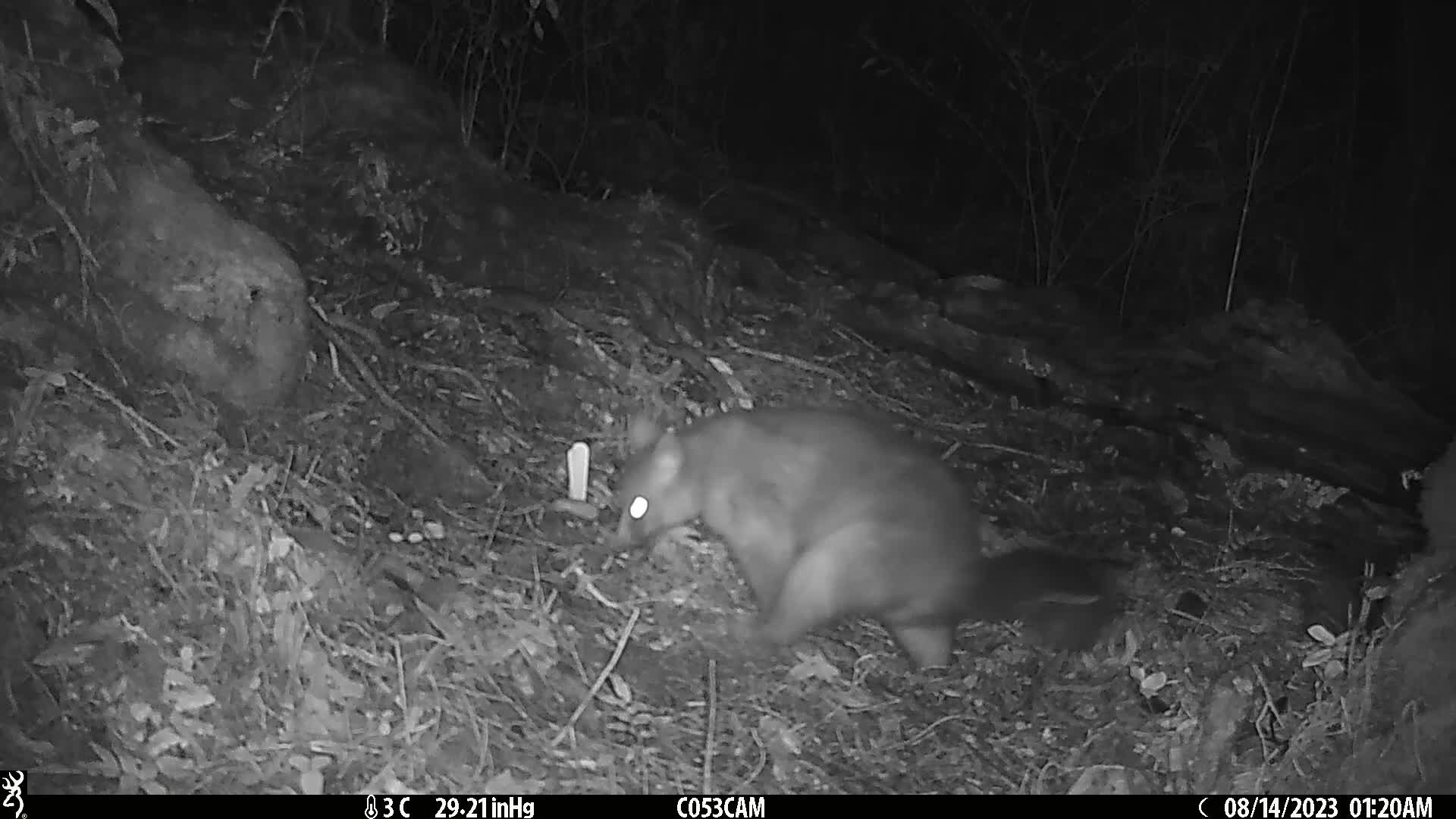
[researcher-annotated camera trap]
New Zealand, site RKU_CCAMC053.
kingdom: Animalia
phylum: Chordata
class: Mammalia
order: Diprotodontia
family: Phalangeridae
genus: Trichosurus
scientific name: Trichosurus vulpecula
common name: common brushtail possum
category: possum